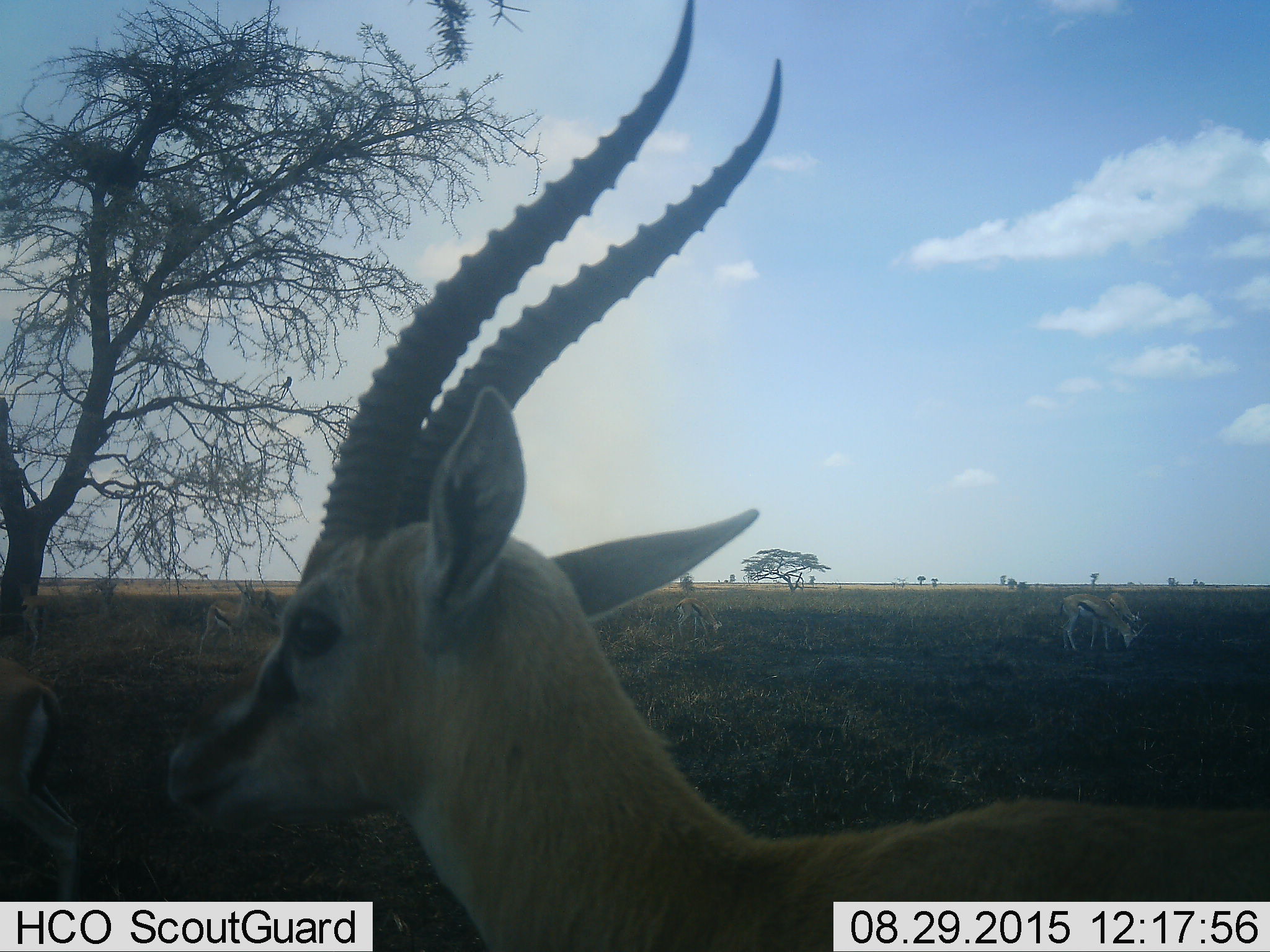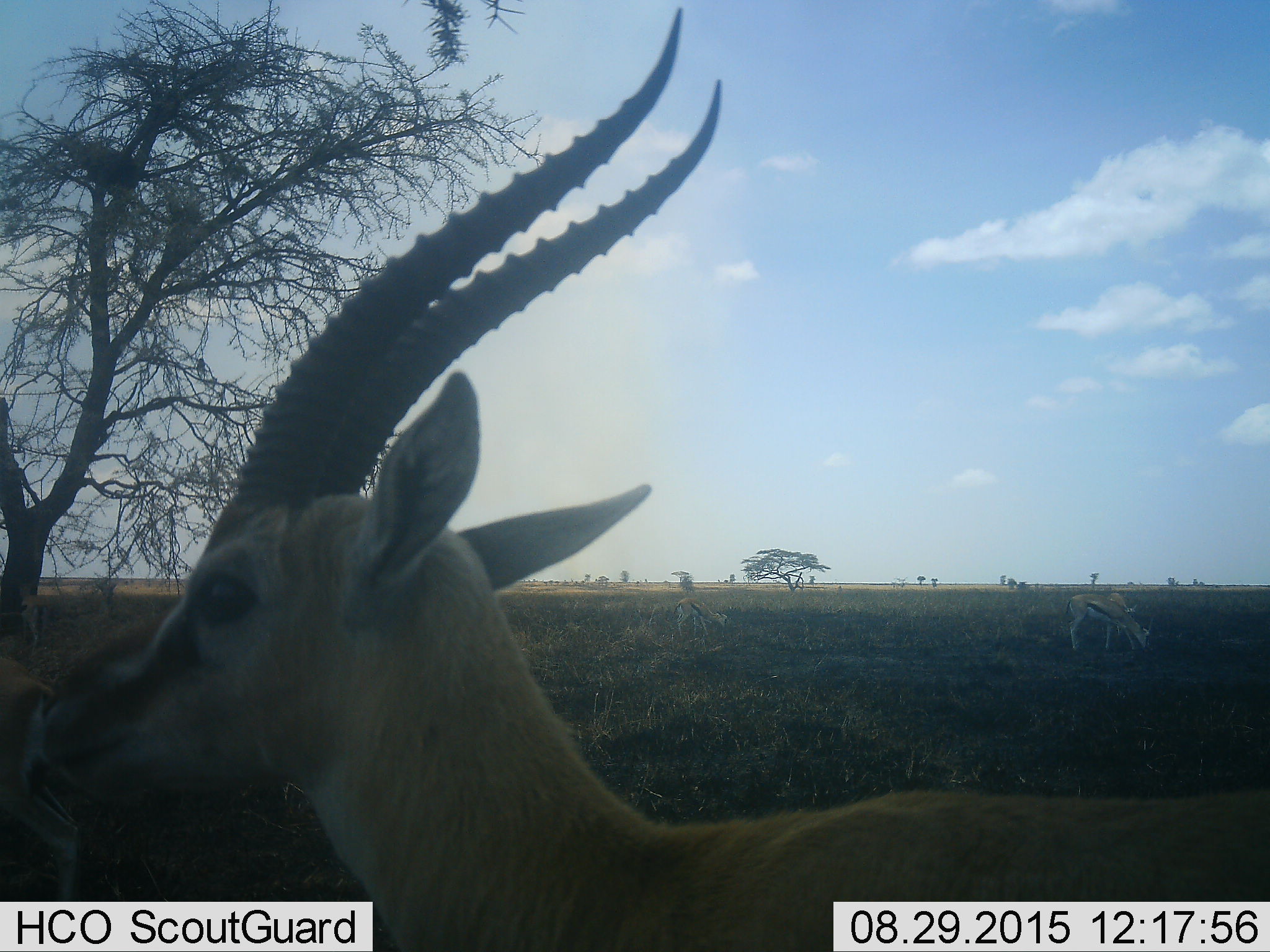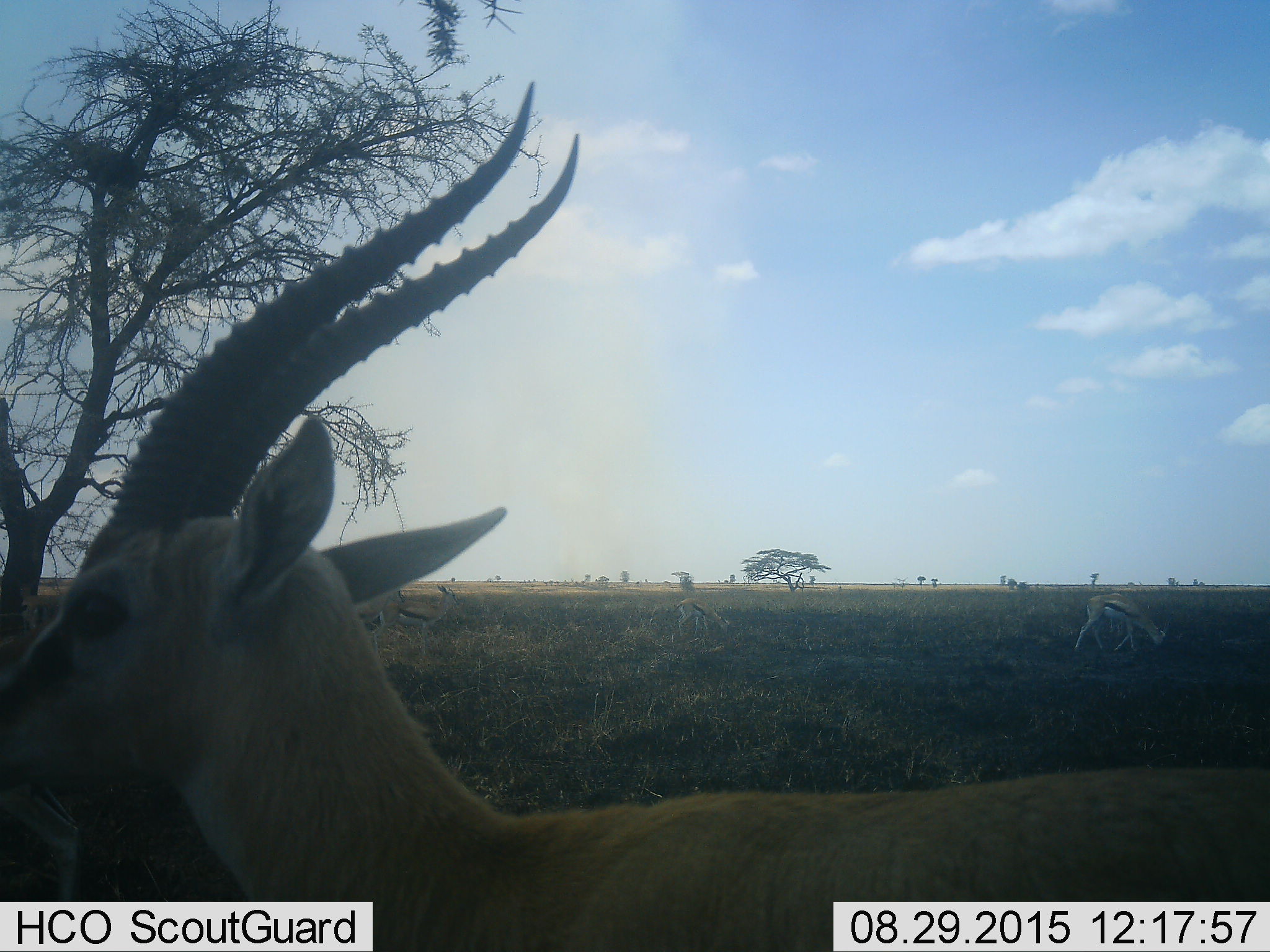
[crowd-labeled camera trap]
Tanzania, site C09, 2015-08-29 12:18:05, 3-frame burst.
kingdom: Animalia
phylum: Chordata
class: Mammalia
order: Artiodactyla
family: Bovidae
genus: Eudorcas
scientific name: Eudorcas thomsonii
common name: thomson's gazelle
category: gazellethomsons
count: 7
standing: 88%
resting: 12%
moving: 50%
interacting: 0%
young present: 12%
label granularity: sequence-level